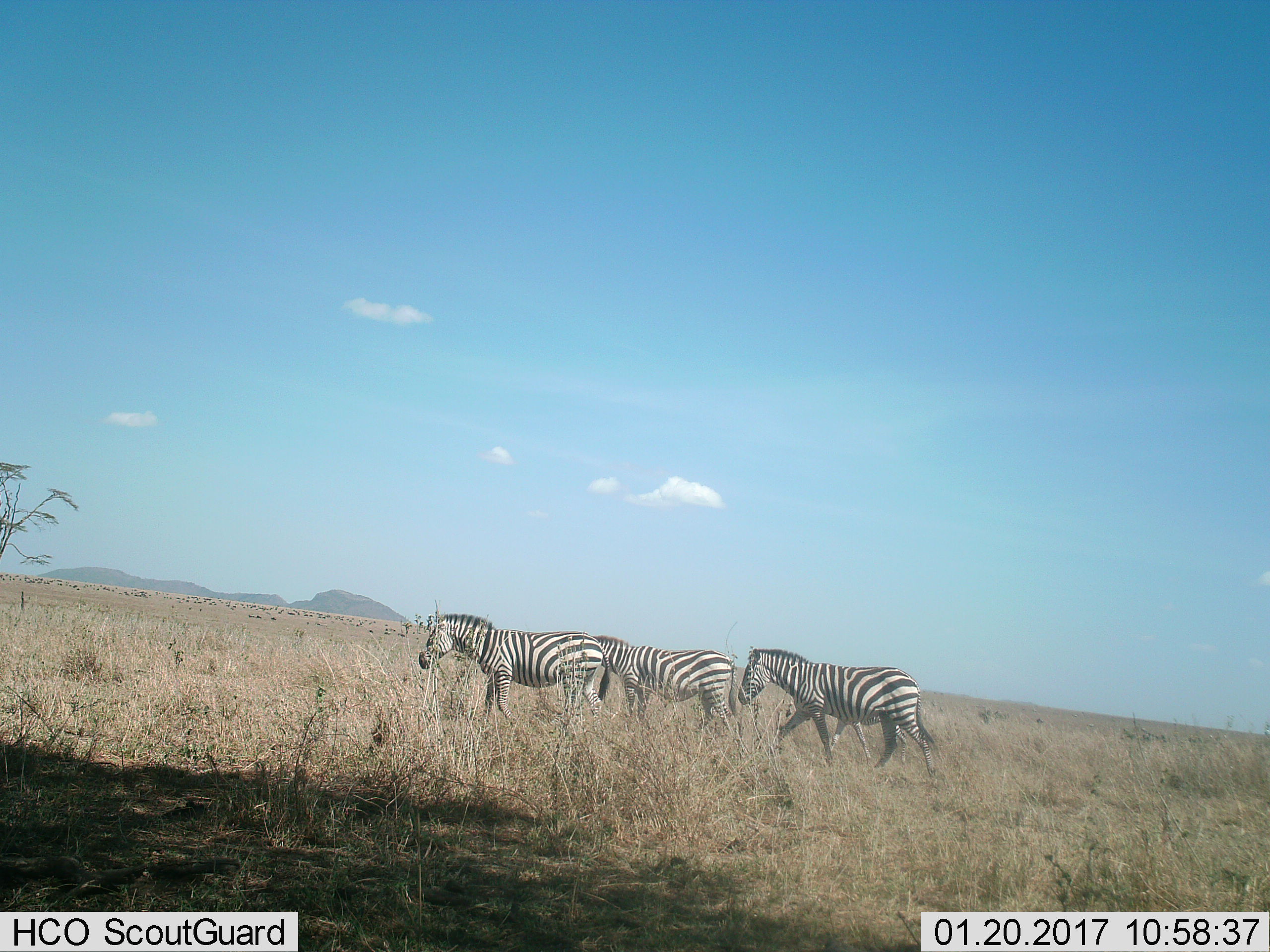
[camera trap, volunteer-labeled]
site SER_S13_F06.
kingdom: Animalia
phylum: Chordata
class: Mammalia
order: Perissodactyla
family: Equidae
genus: Equus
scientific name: Equus quagga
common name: plains zebra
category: zebraplains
Zebraplains (plains zebra) (Equus quagga), count 3. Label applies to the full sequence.